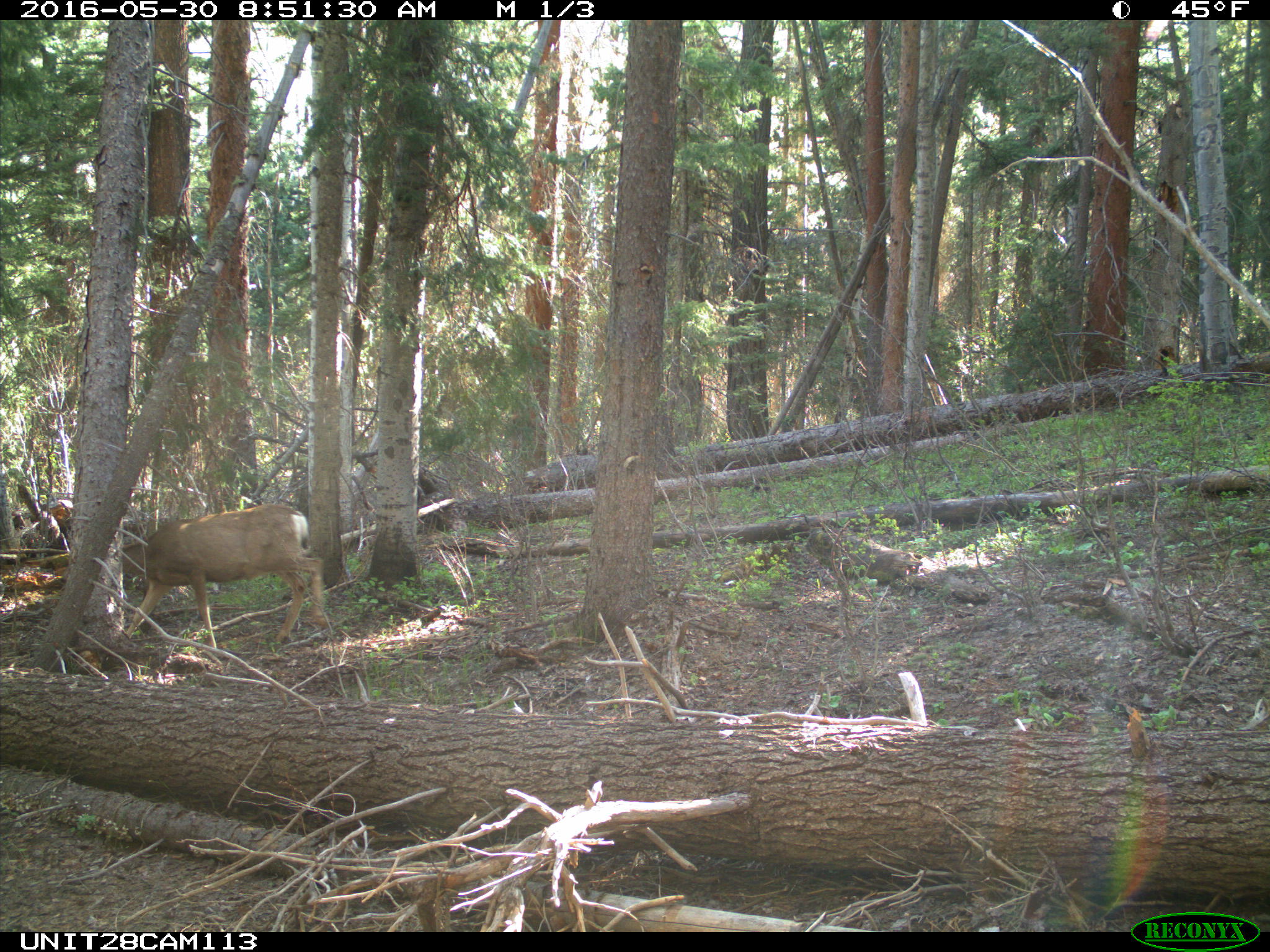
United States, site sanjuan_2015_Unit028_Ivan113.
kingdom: Animalia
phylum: Chordata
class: Mammalia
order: Artiodactyla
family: Cervidae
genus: Odocoileus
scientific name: Odocoileus hemionus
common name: mule deer